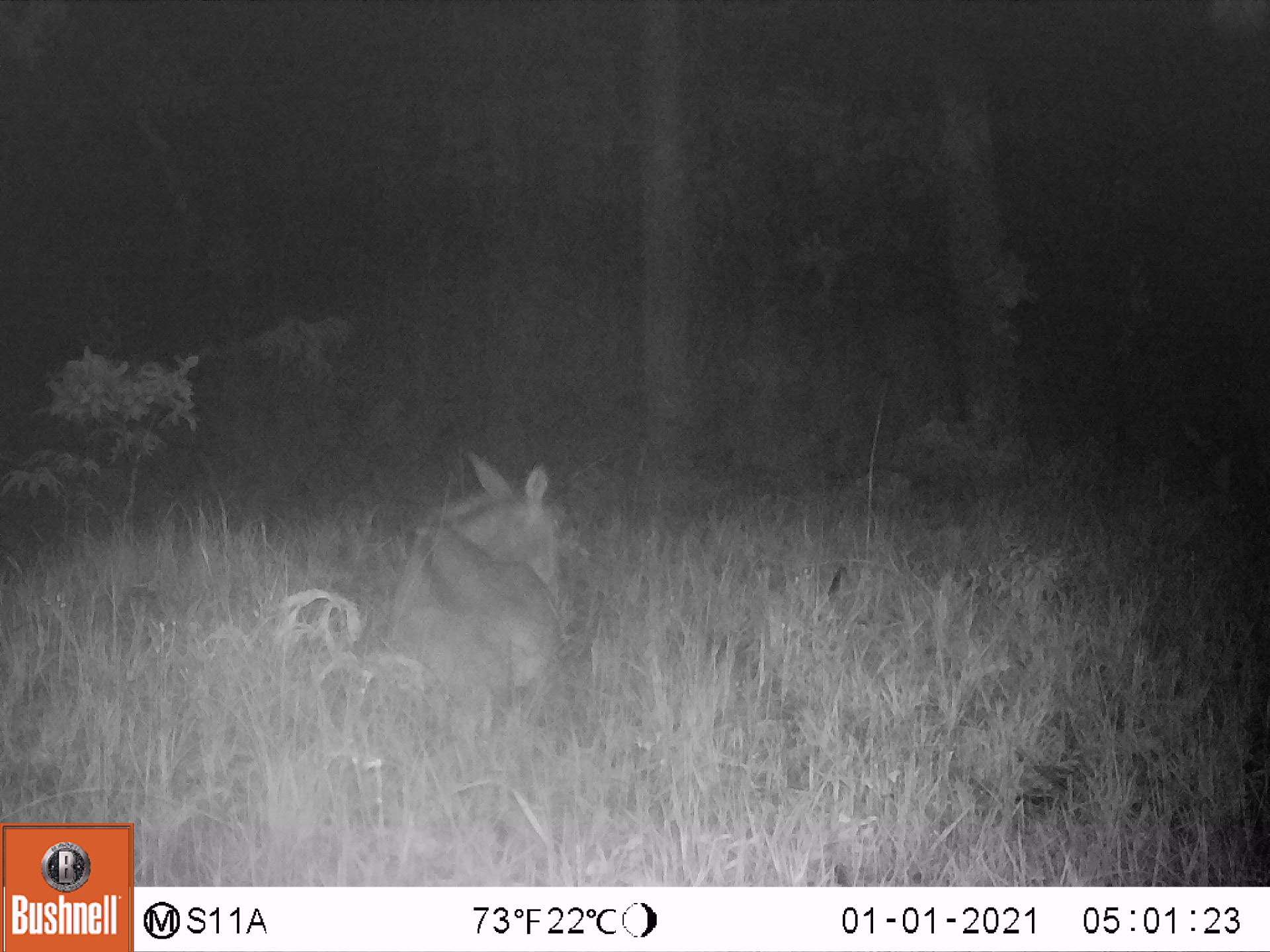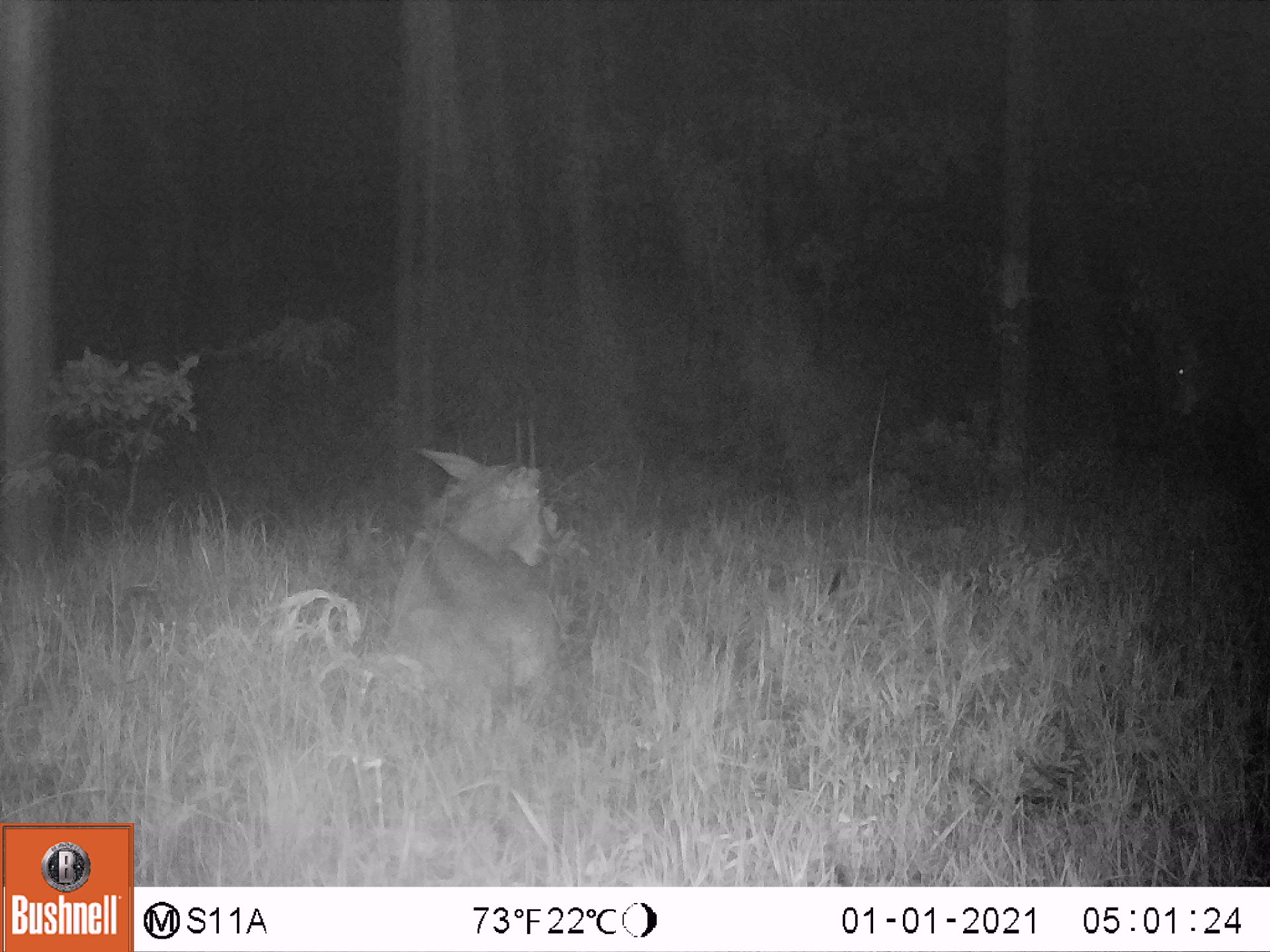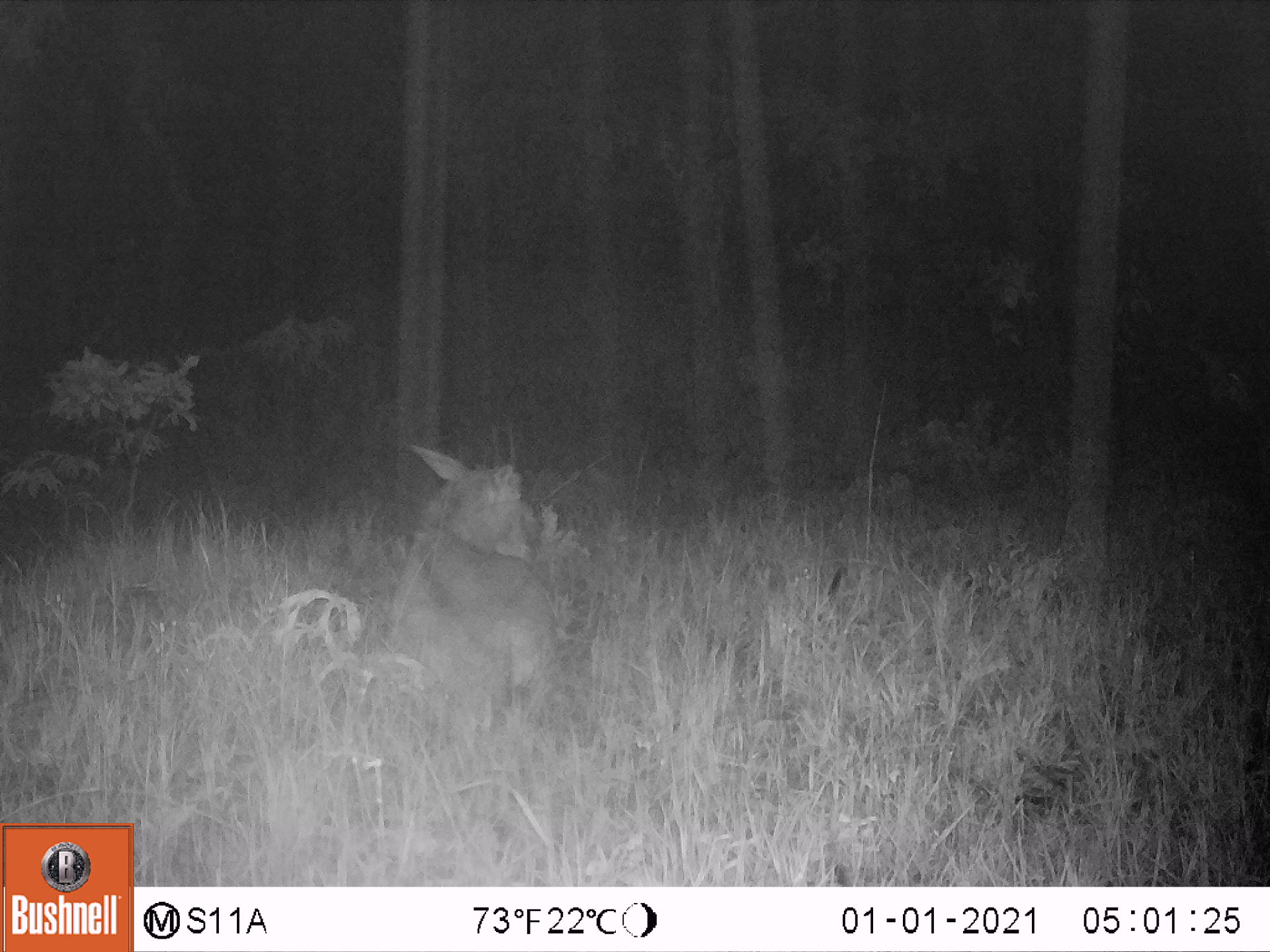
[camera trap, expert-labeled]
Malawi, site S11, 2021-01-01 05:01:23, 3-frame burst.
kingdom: Animalia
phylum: Chordata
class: Mammalia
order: Artiodactyla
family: Bovidae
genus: Hippotragus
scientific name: Hippotragus niger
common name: sable antelope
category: sable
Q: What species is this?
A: Sable (sable antelope) (Hippotragus niger).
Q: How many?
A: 1.